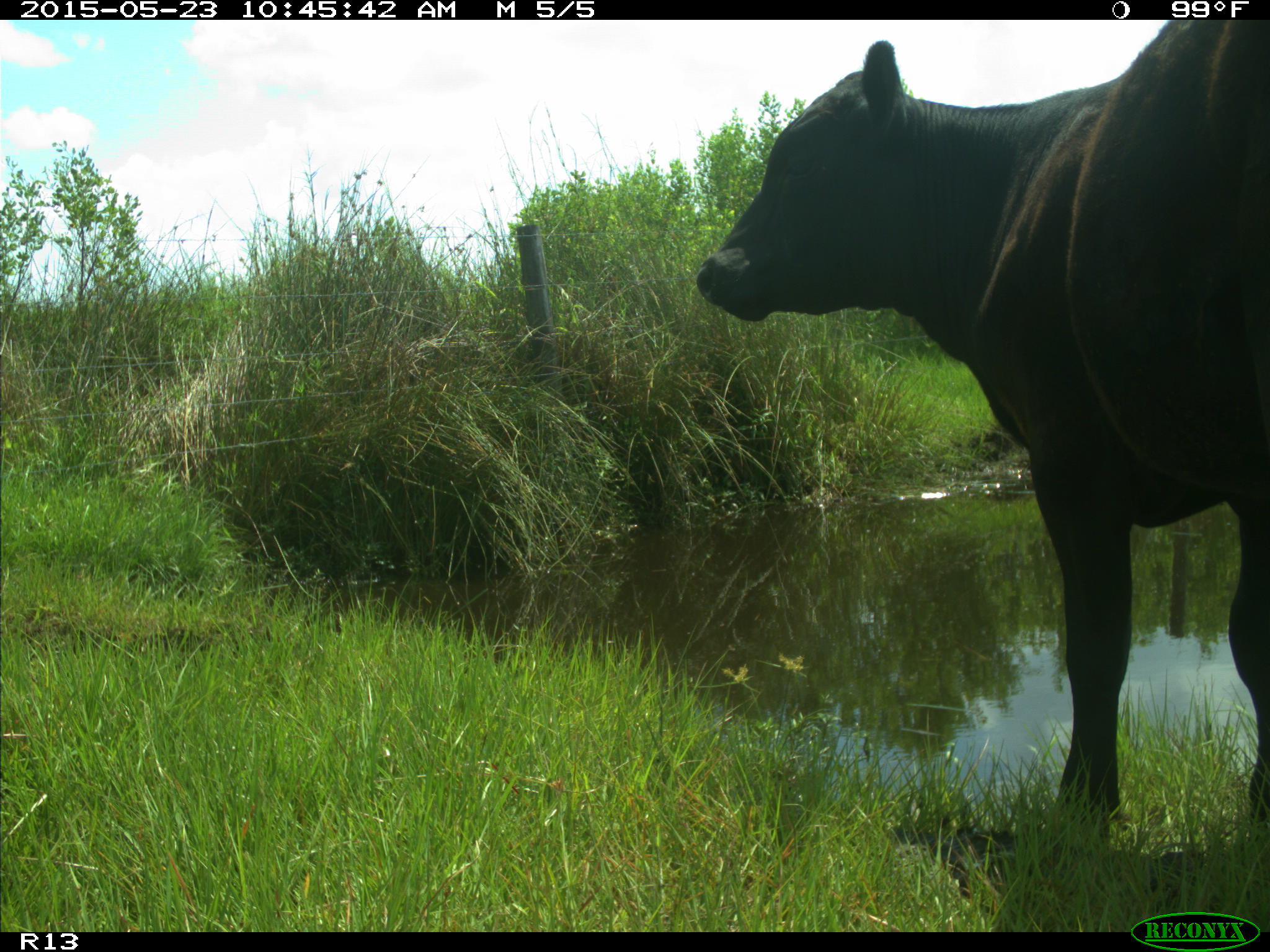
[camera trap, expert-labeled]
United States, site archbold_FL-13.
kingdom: Animalia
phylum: Chordata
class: Mammalia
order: Artiodactyla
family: Bovidae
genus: Bos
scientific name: Bos taurus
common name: domestic cow